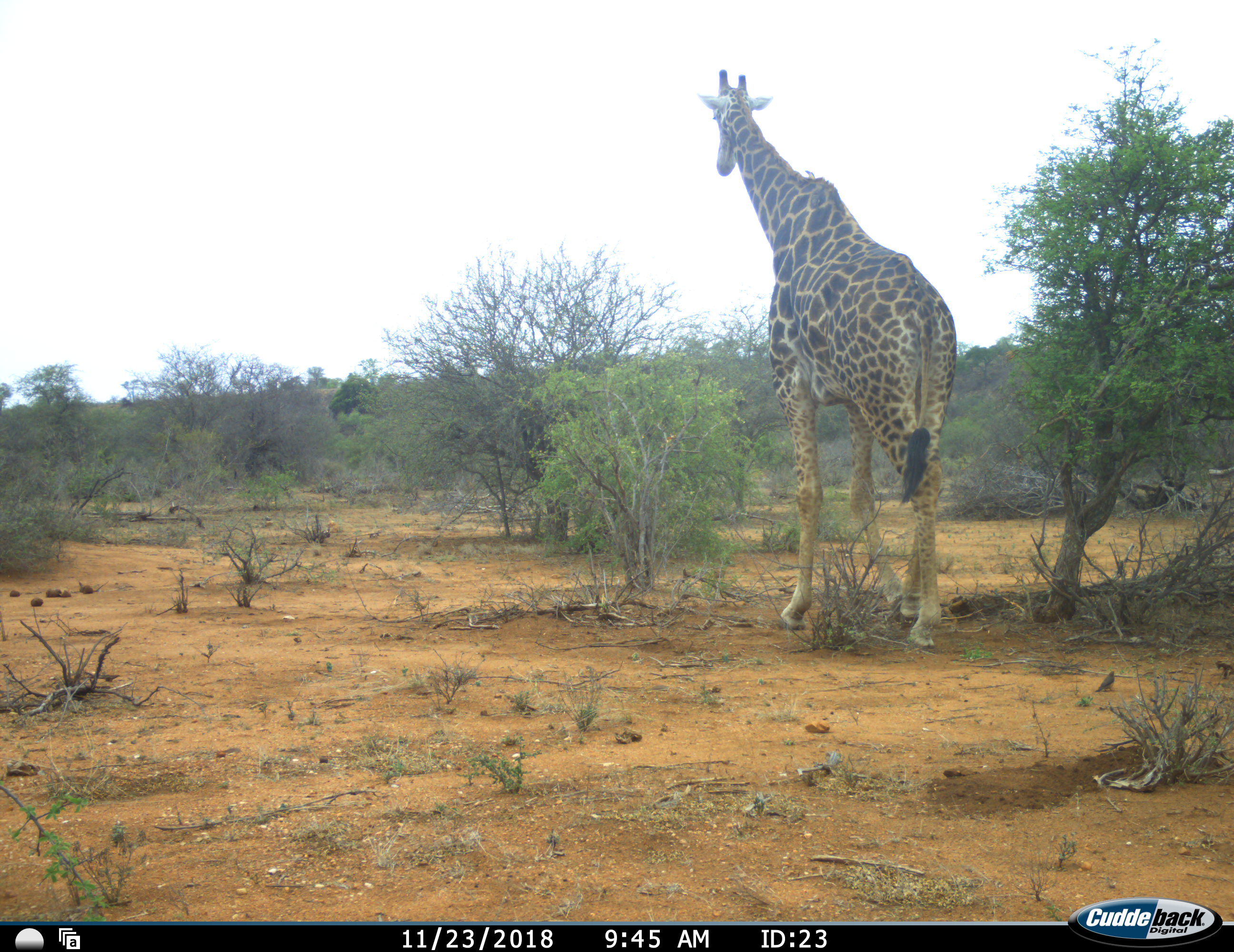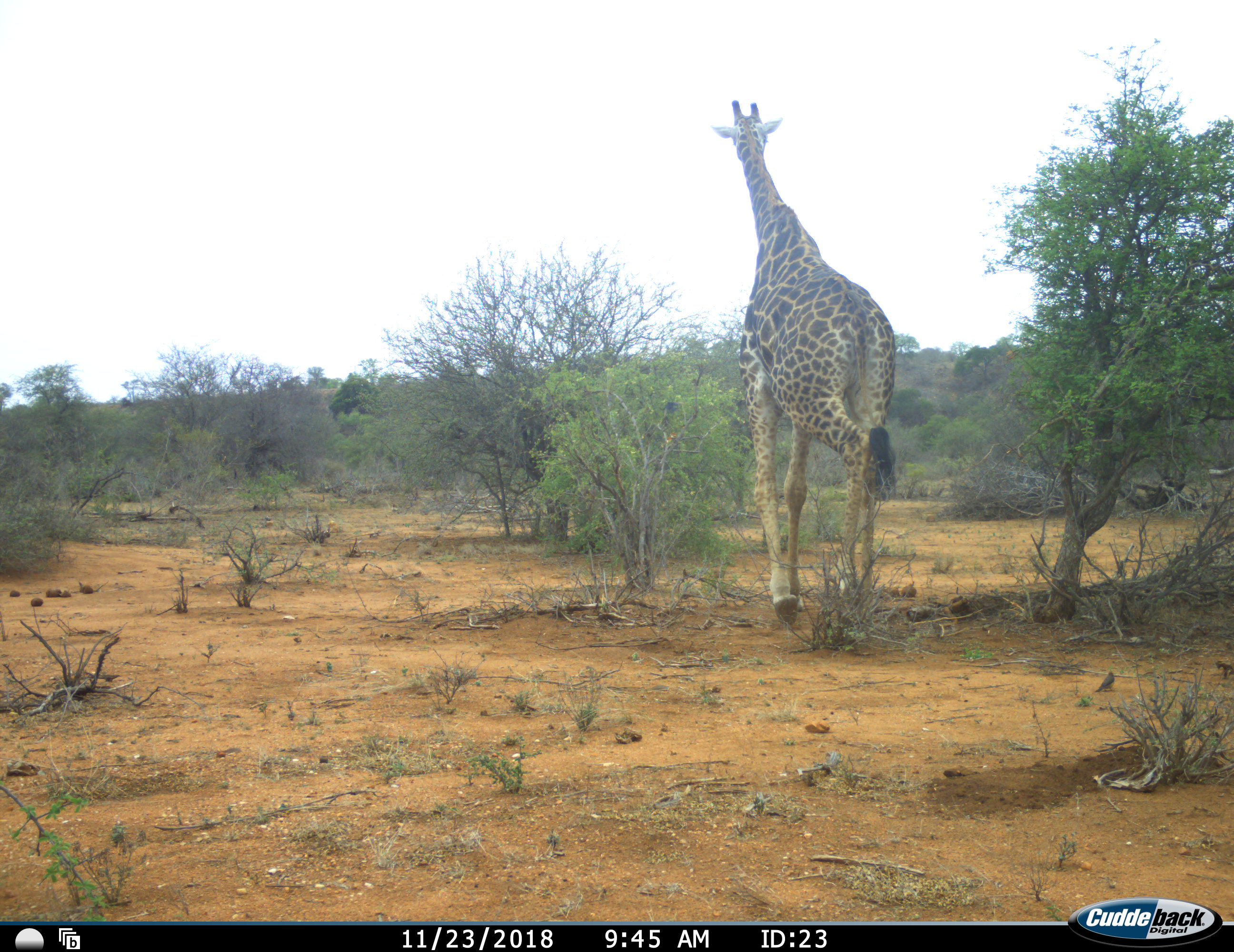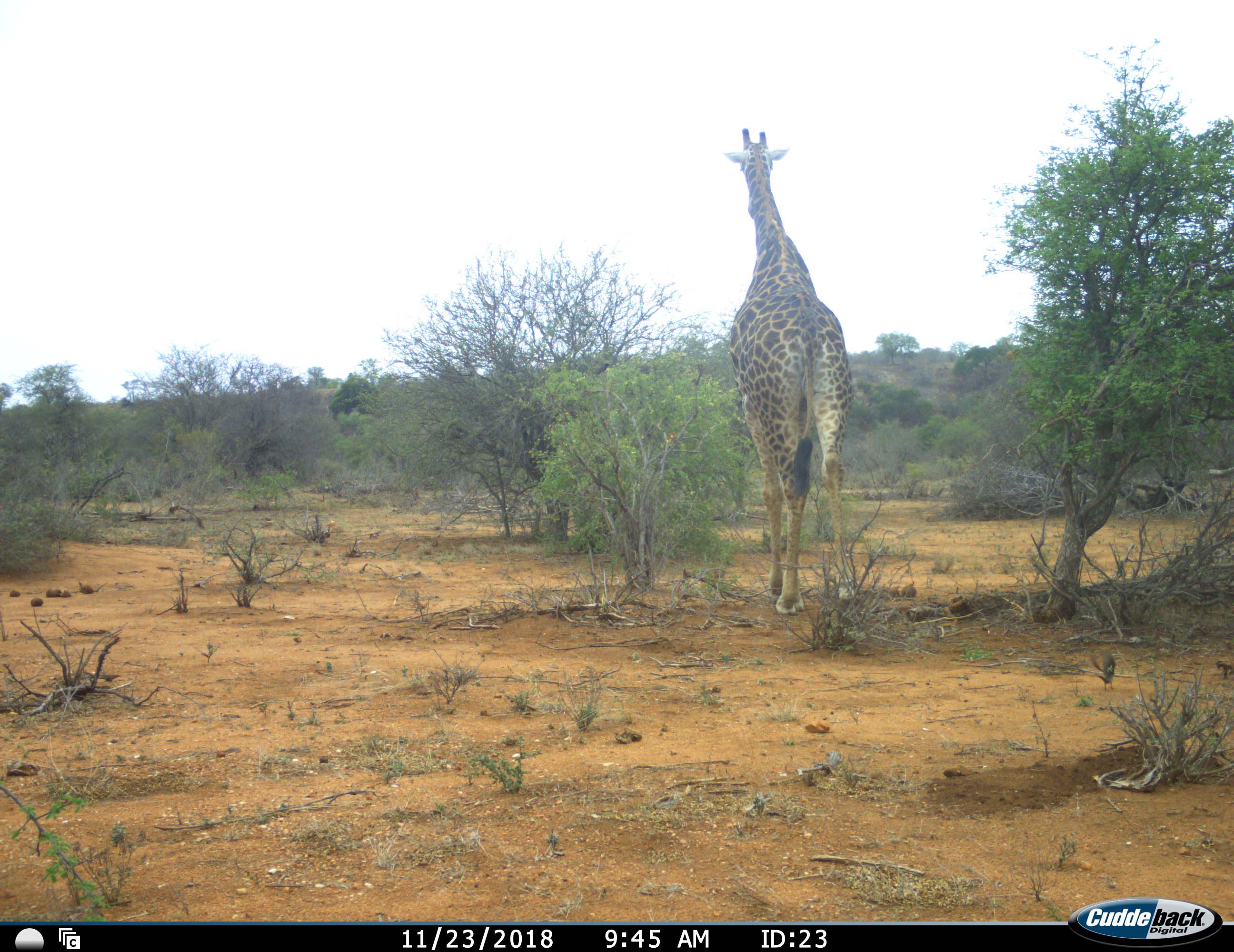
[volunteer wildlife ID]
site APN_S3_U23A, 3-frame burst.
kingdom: Animalia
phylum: Chordata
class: Mammalia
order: Artiodactyla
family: Giraffidae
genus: Giraffa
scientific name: Giraffa camelopardalis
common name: giraffe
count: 1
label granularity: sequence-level